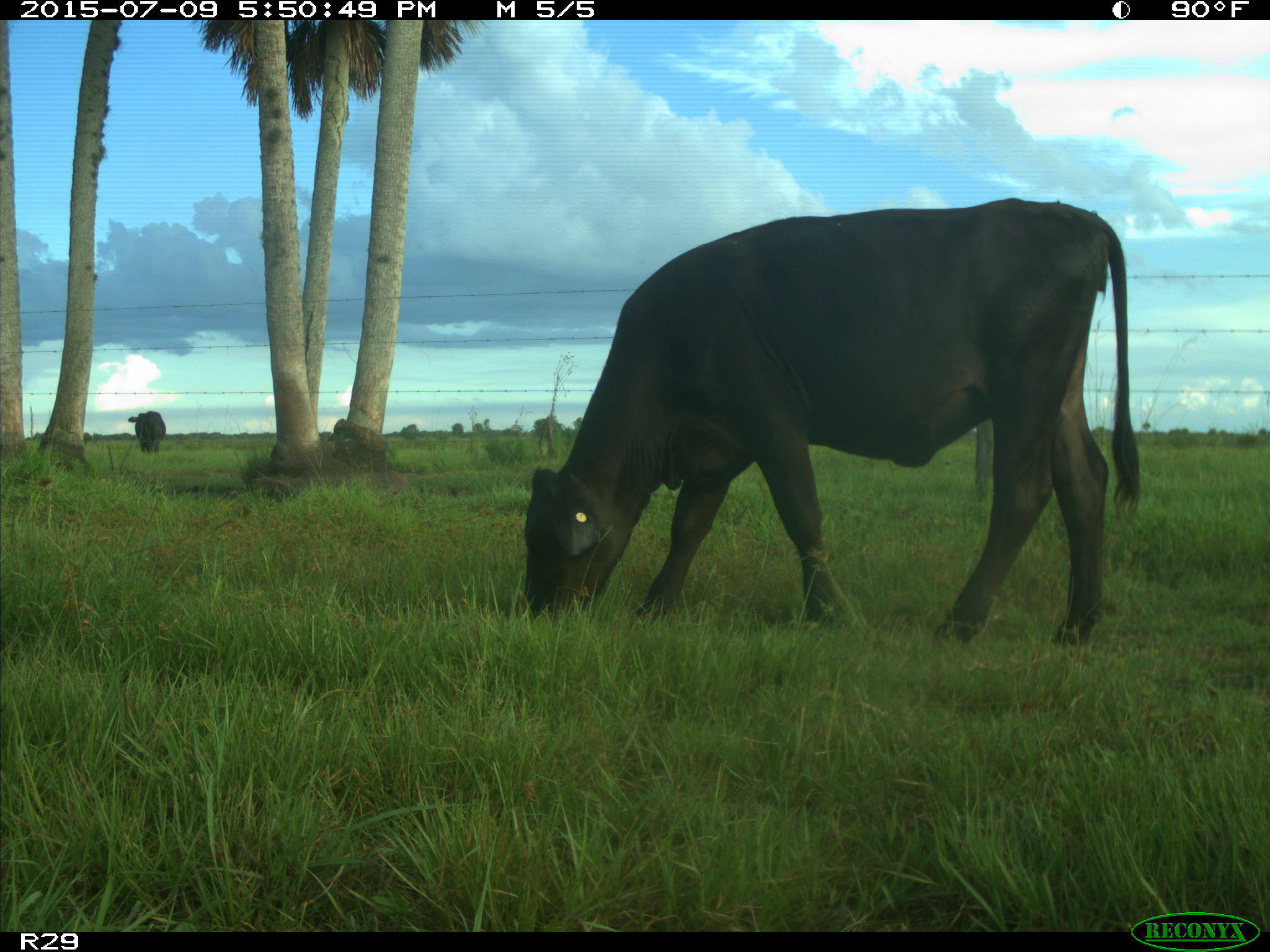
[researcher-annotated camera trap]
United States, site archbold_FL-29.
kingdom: Animalia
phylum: Chordata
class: Mammalia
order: Artiodactyla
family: Bovidae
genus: Bos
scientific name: Bos taurus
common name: domestic cow